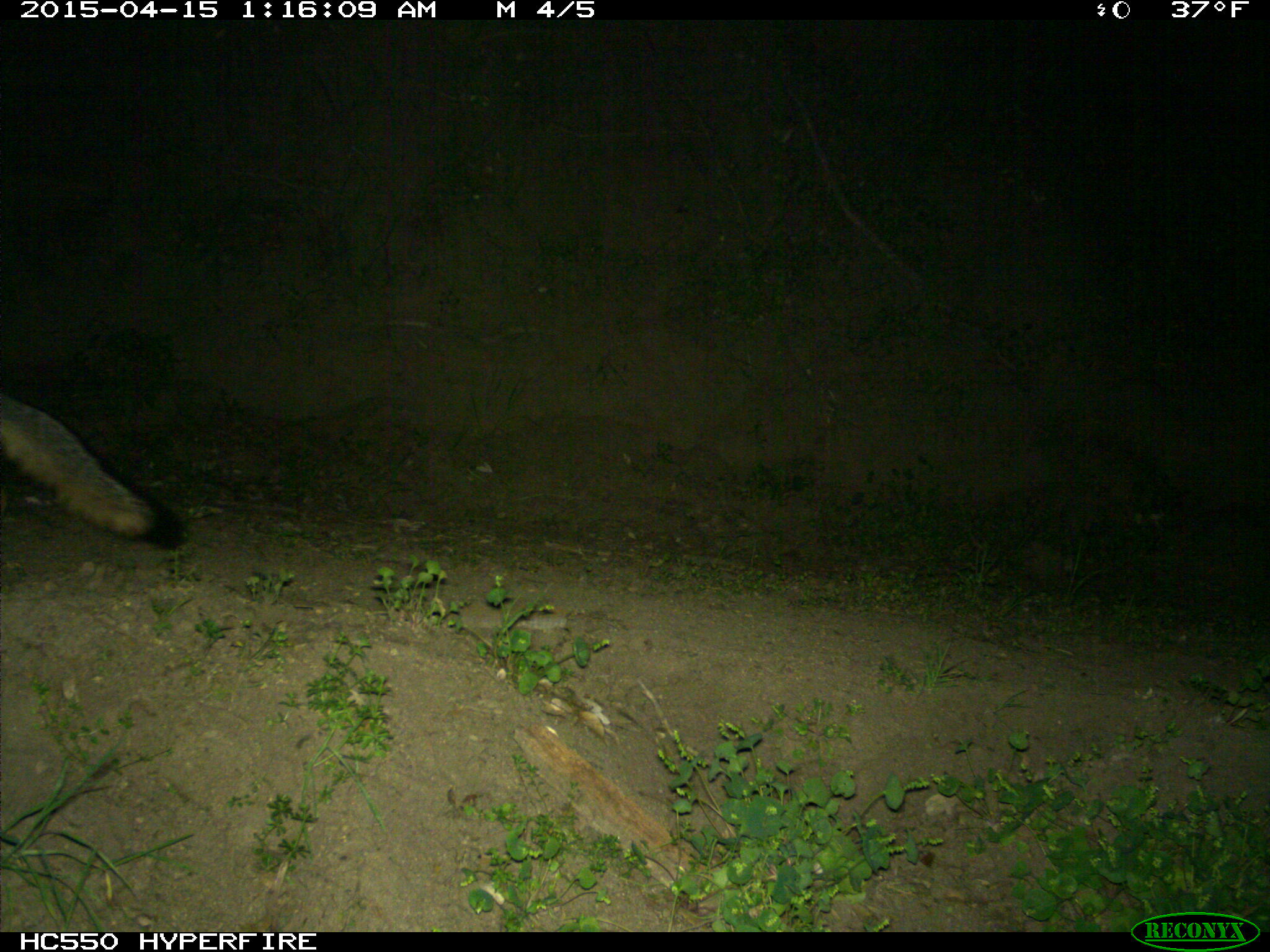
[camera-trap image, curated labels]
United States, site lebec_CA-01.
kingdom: Animalia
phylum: Chordata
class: Mammalia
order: Carnivora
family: Canidae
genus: Urocyon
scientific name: Urocyon cinereoargenteus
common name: gray fox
Urocyon cinereoargenteus (gray fox).